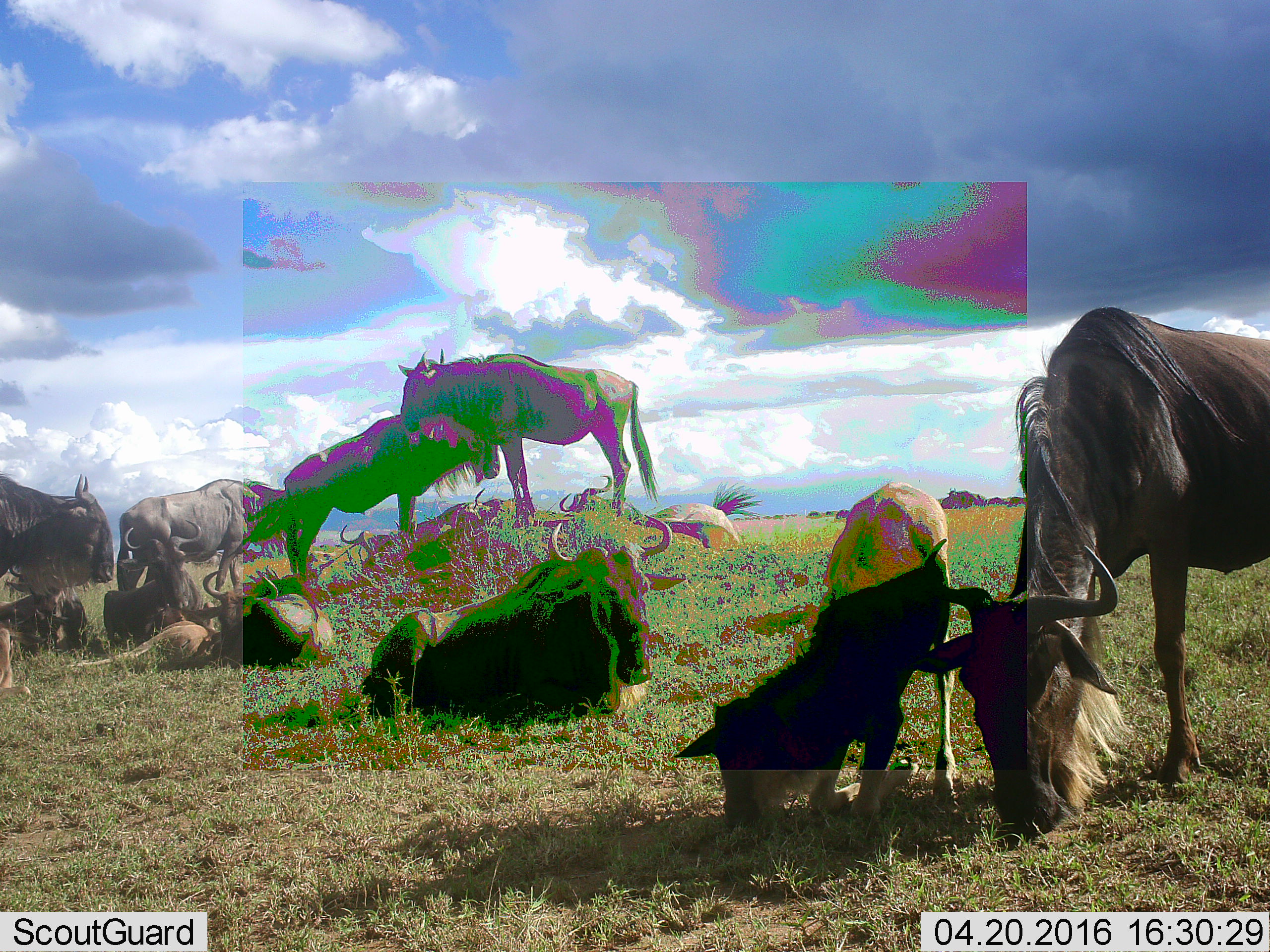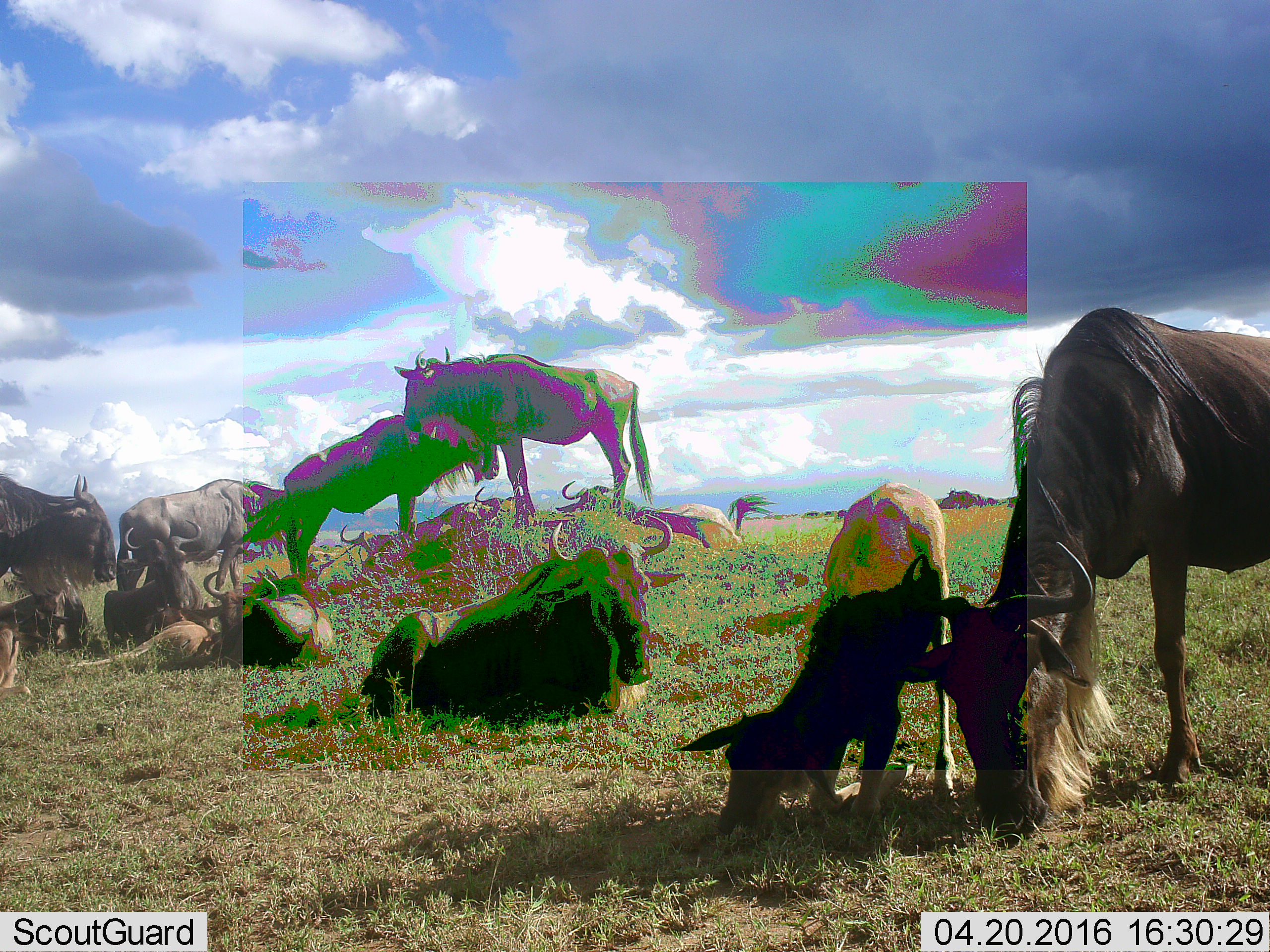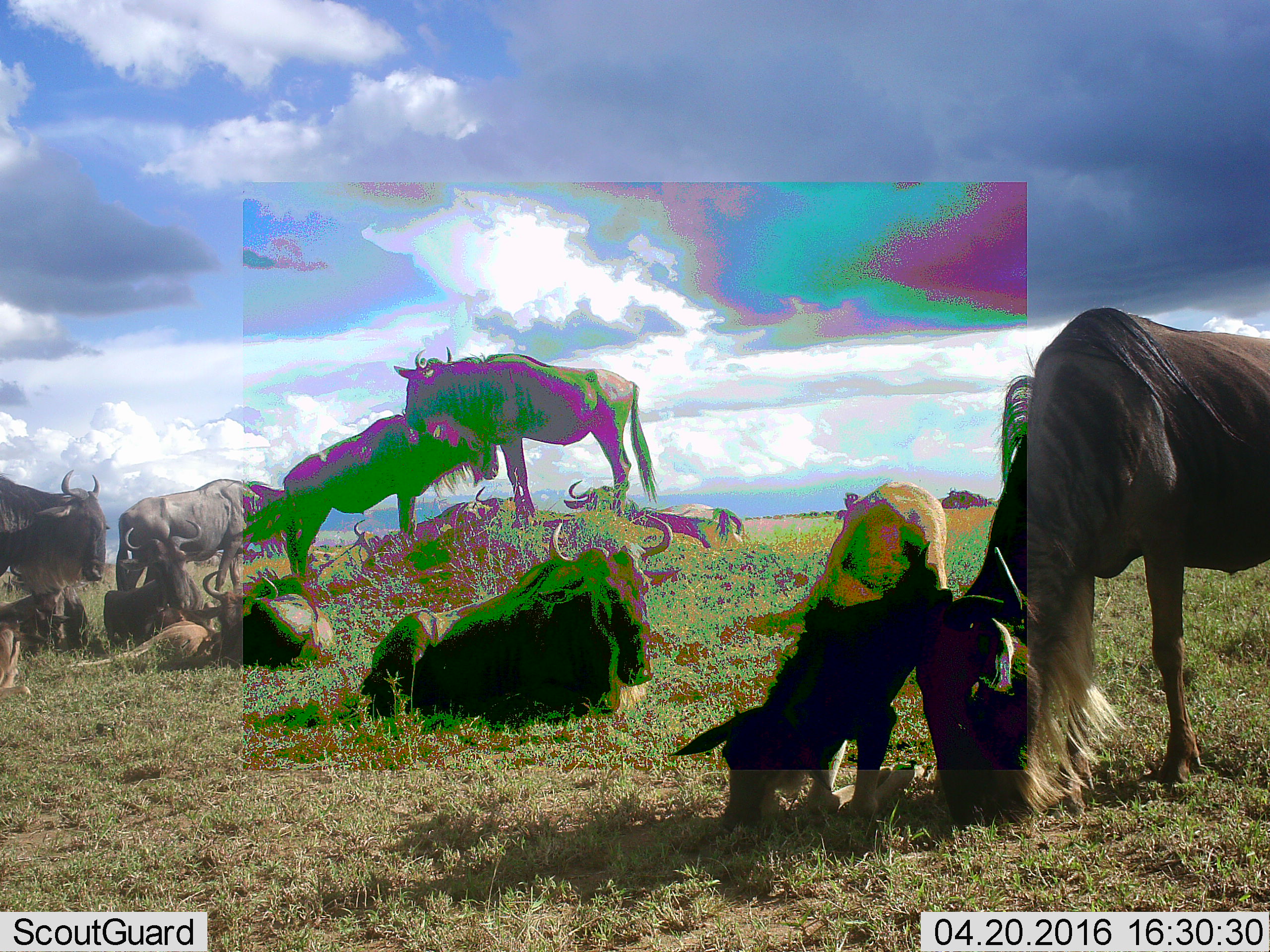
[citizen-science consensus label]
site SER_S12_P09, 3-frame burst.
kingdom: Animalia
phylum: Chordata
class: Mammalia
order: Artiodactyla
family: Bovidae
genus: Connochaetes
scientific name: Connochaetes taurinus taurinus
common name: blue wildebeest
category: wildebeestblue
Wildebeestblue (blue wildebeest) (Connochaetes taurinus taurinus), count 11-50. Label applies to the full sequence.